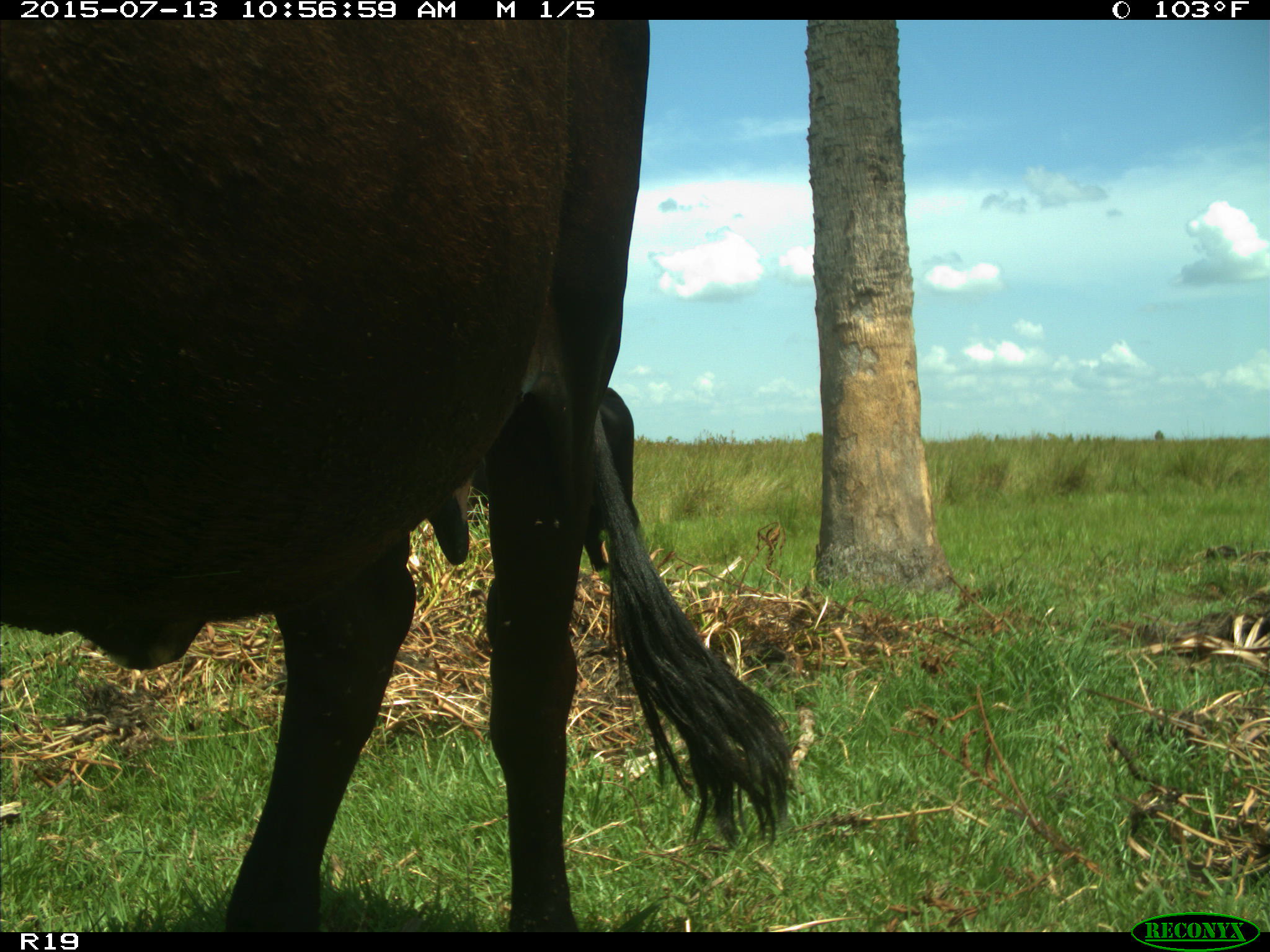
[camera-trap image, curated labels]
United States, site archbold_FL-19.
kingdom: Animalia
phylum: Chordata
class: Mammalia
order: Artiodactyla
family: Bovidae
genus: Bos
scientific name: Bos taurus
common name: domestic cow